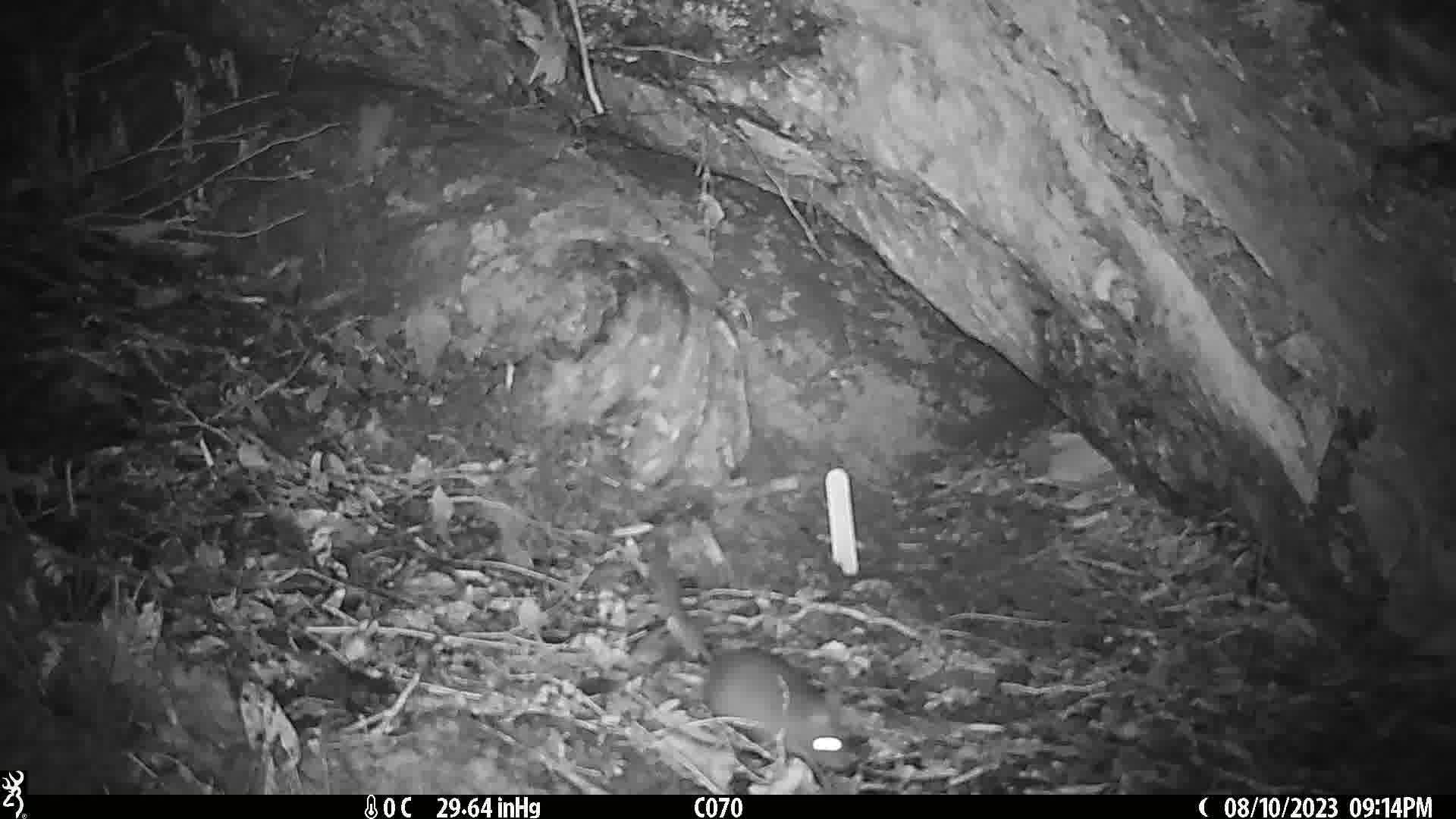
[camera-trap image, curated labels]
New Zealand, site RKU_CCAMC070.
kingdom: Animalia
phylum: Chordata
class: Mammalia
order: Rodentia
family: Muridae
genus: Rattus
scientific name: Rattus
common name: rat